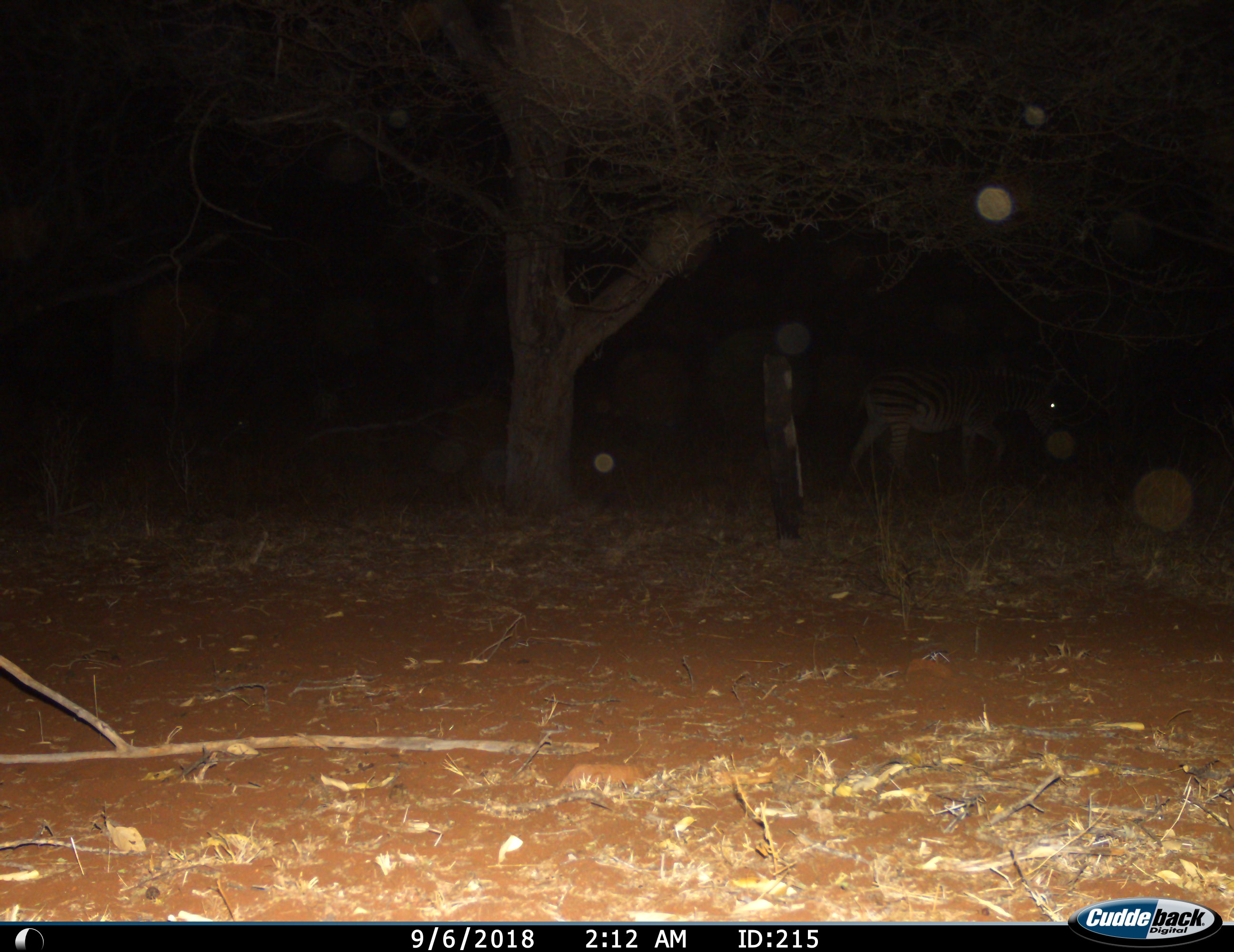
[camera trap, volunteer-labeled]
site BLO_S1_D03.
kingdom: Animalia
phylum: Chordata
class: Mammalia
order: Perissodactyla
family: Equidae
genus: Equus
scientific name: Equus quagga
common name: plains zebra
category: zebraplains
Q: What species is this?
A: Zebraplains (plains zebra) (Equus quagga).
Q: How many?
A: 1.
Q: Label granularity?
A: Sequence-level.